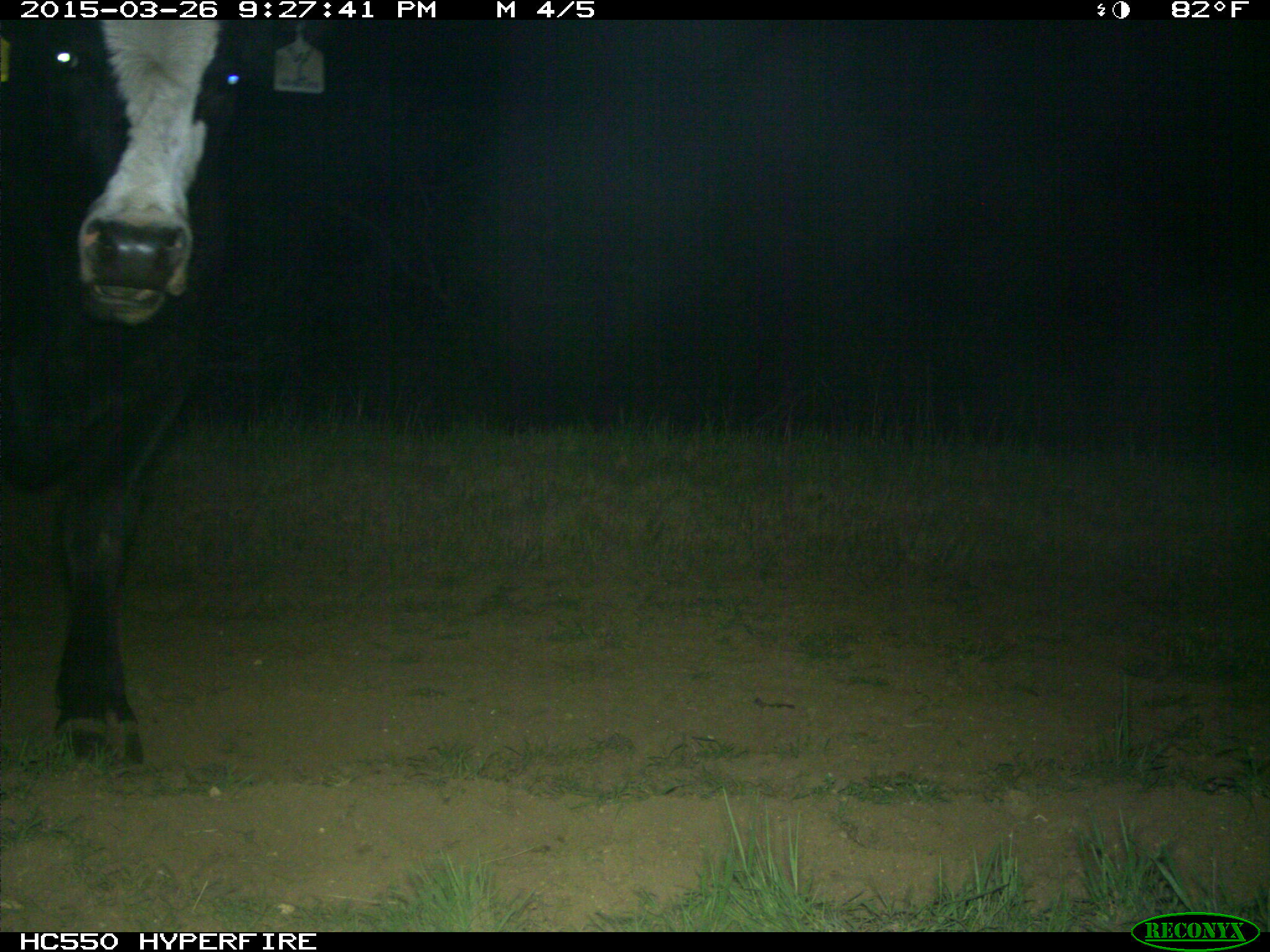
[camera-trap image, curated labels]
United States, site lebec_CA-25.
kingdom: Animalia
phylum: Chordata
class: Mammalia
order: Artiodactyla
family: Bovidae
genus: Bos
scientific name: Bos taurus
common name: domestic cow